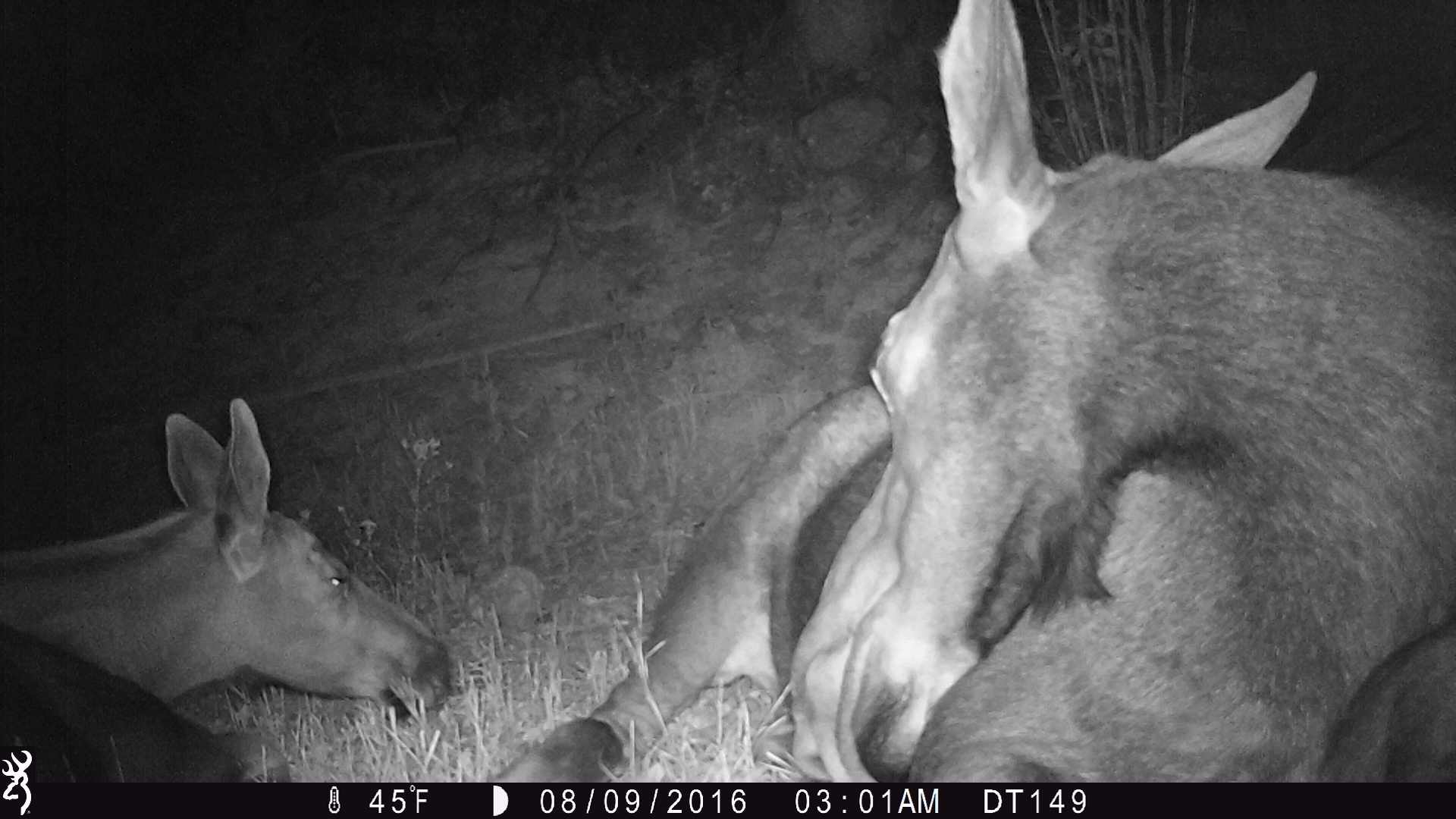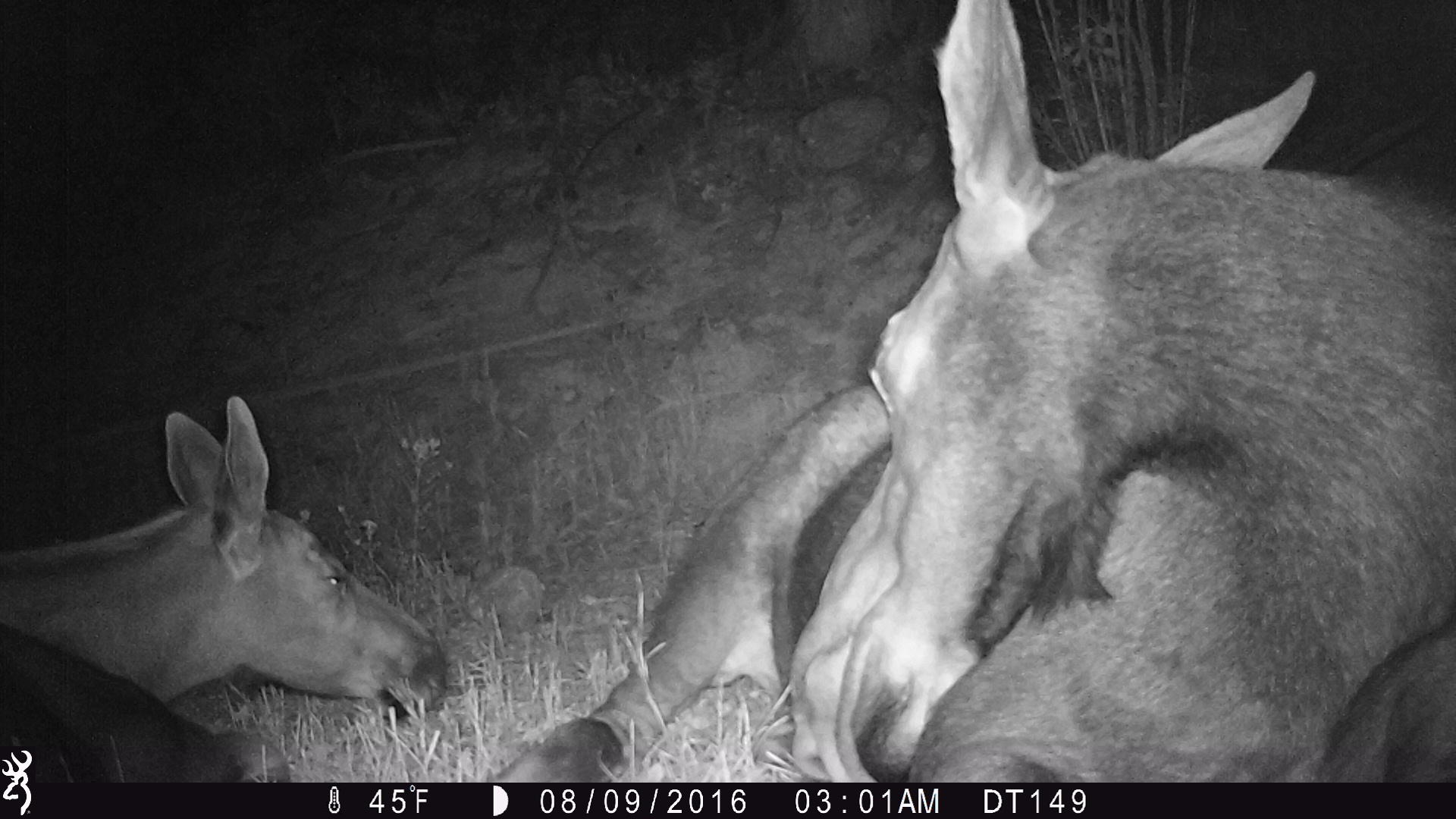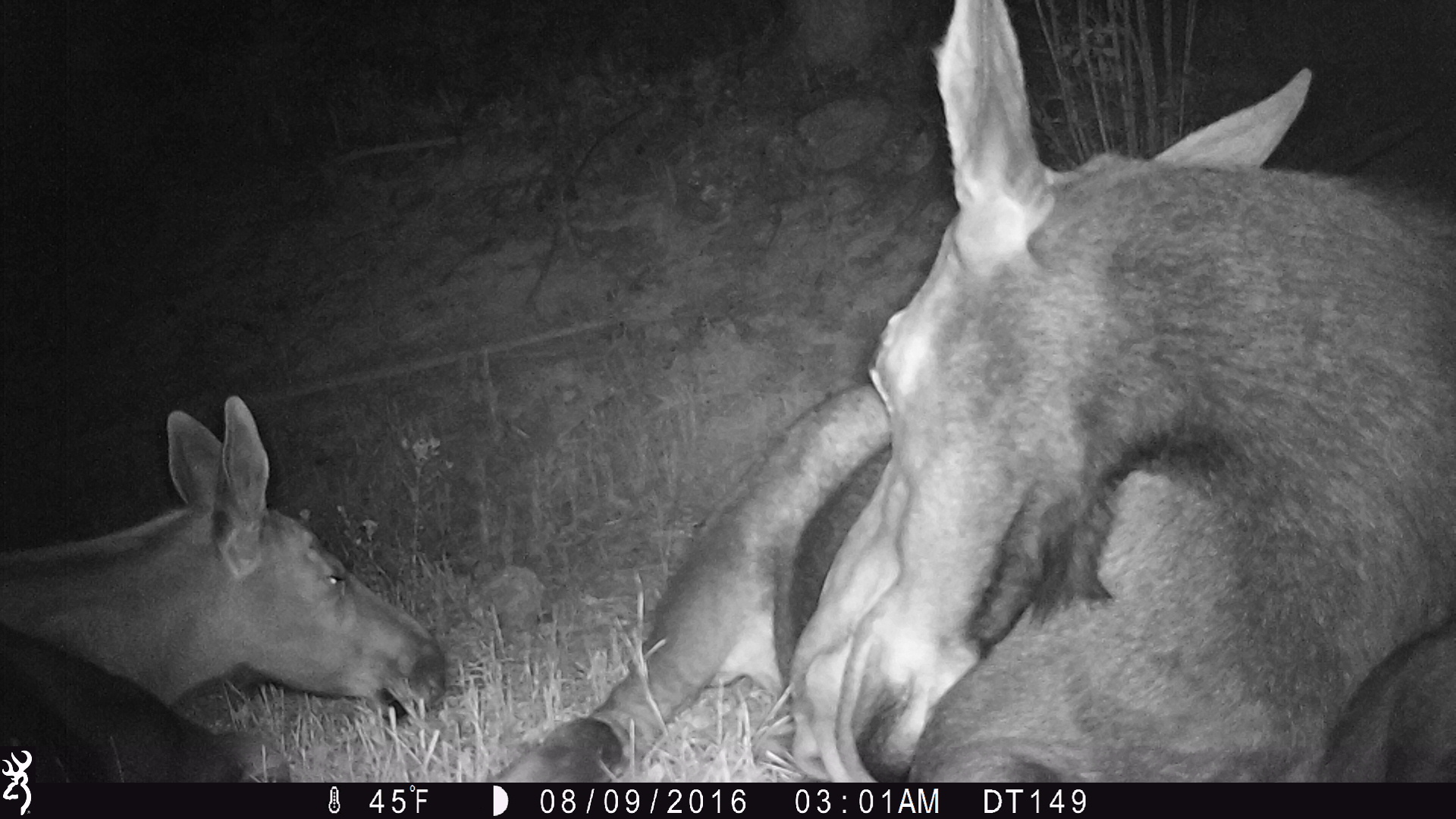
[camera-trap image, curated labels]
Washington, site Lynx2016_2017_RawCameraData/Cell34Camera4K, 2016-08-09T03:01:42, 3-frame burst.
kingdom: Animalia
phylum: Chordata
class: Mammalia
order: Artiodactyla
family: Cervidae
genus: Alces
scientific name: Alces alces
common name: moose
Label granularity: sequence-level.